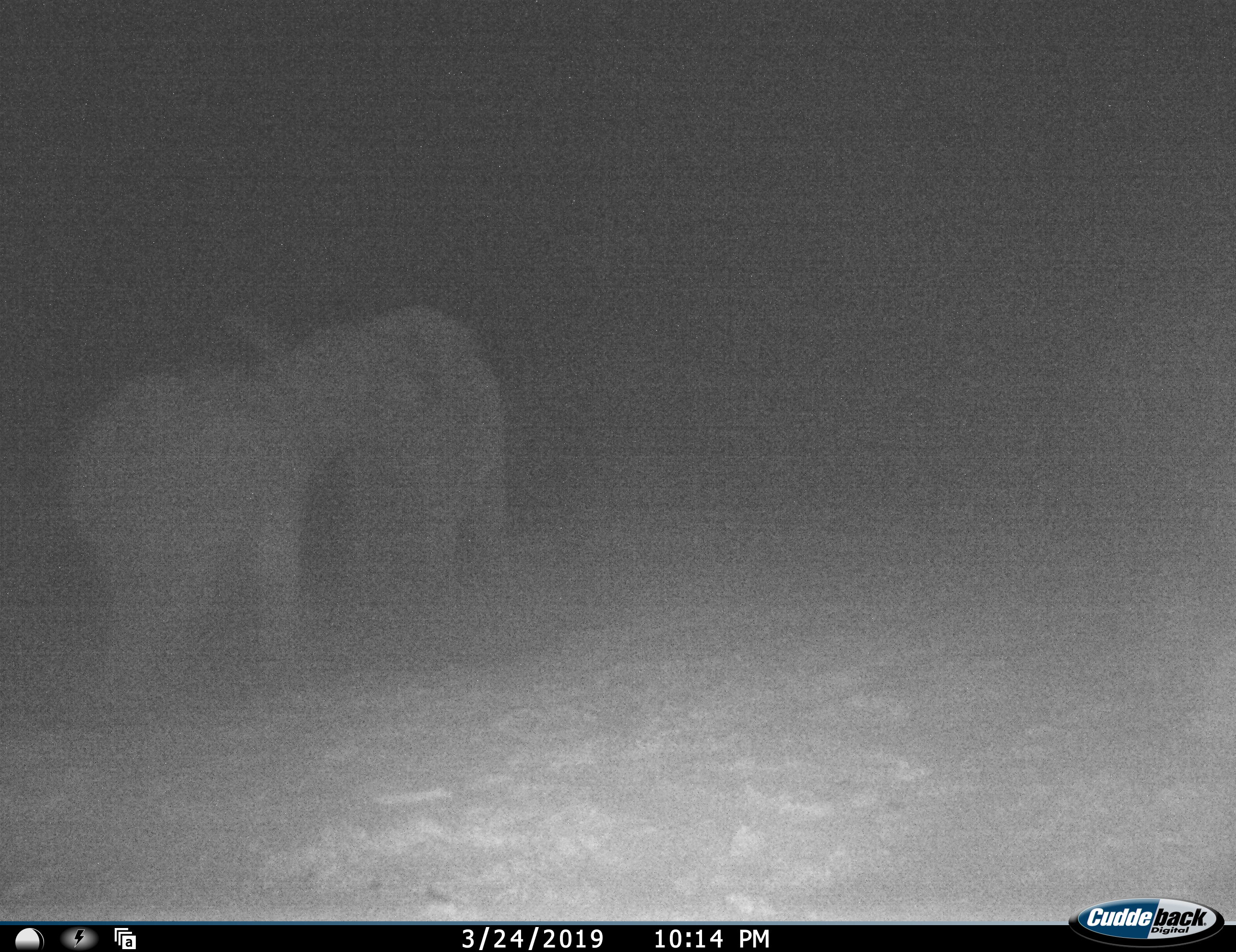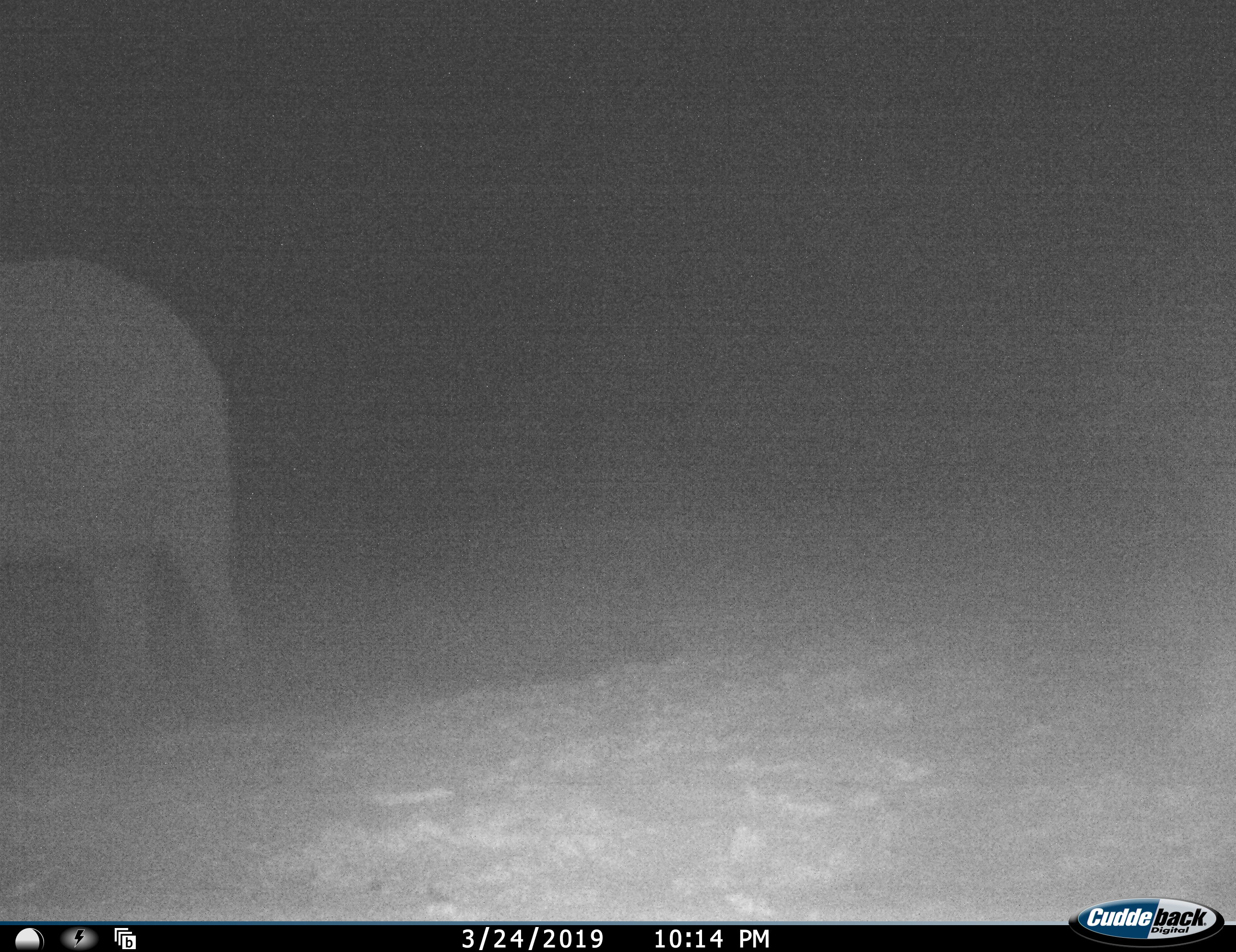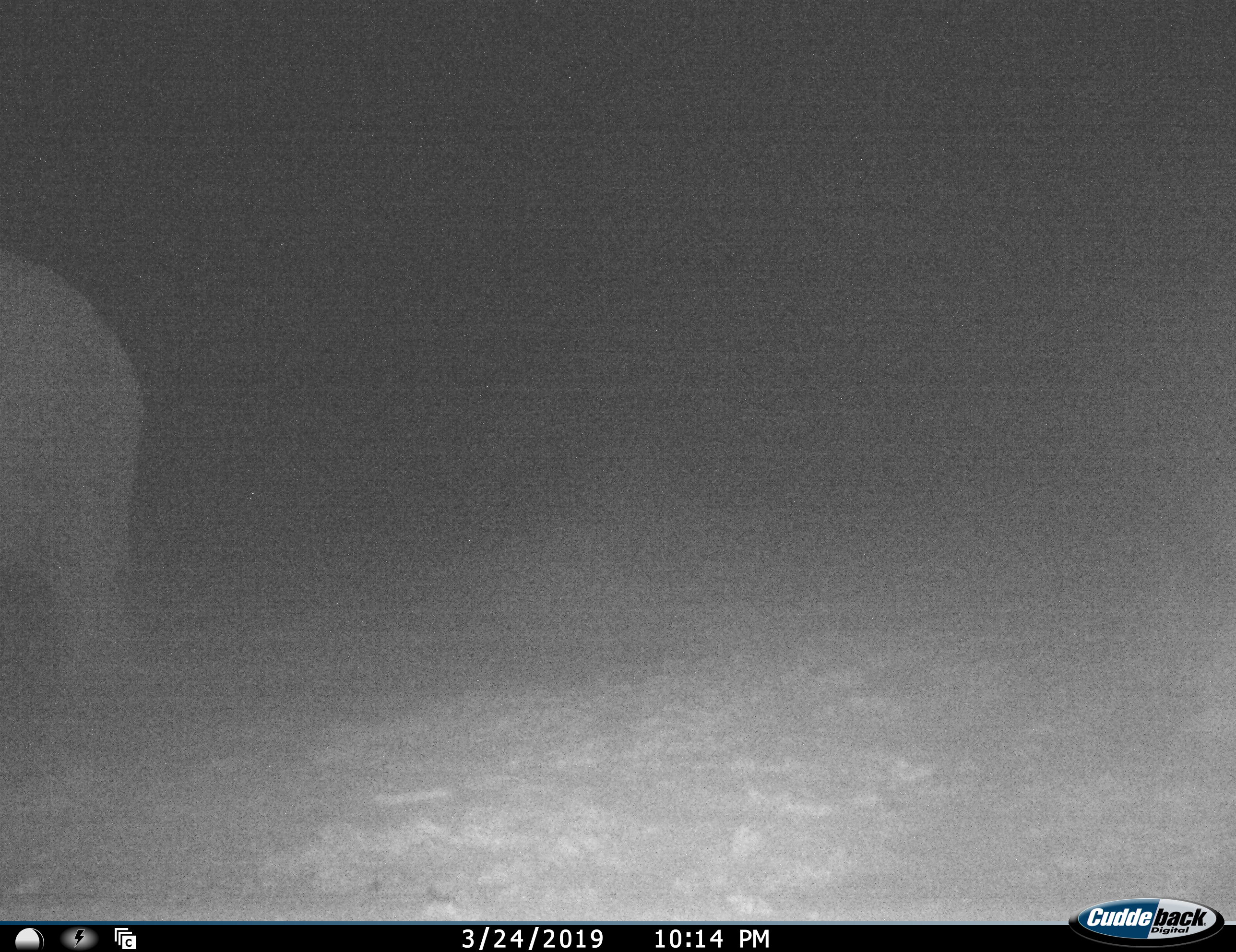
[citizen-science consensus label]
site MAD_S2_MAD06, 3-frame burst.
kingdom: Animalia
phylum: Chordata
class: Mammalia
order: Proboscidea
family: Elephantidae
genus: Loxodonta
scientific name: Loxodonta africana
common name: african bush elephant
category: elephant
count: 2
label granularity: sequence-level